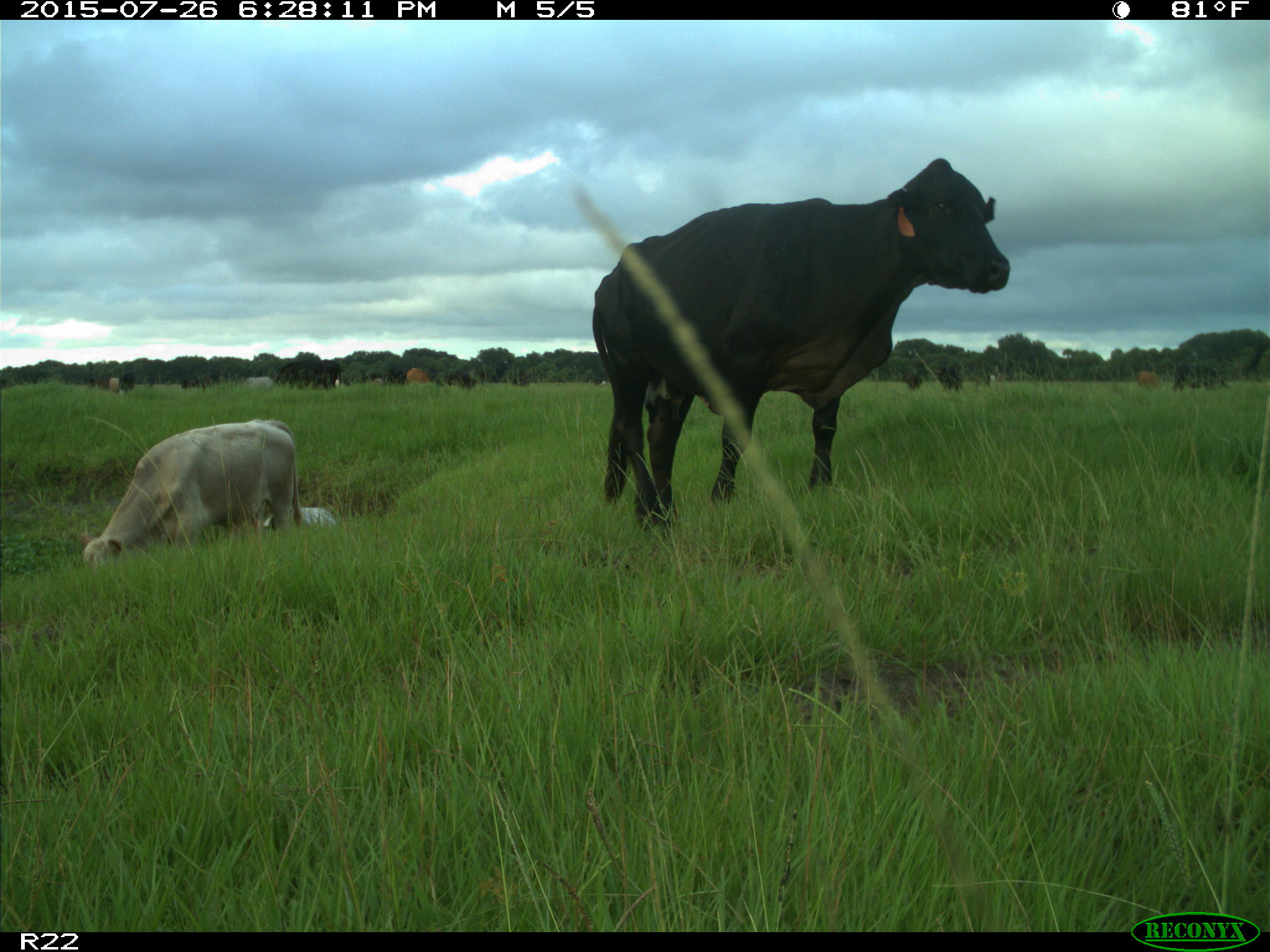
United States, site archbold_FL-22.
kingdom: Animalia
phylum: Chordata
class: Mammalia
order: Artiodactyla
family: Bovidae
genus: Bos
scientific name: Bos taurus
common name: domestic cow